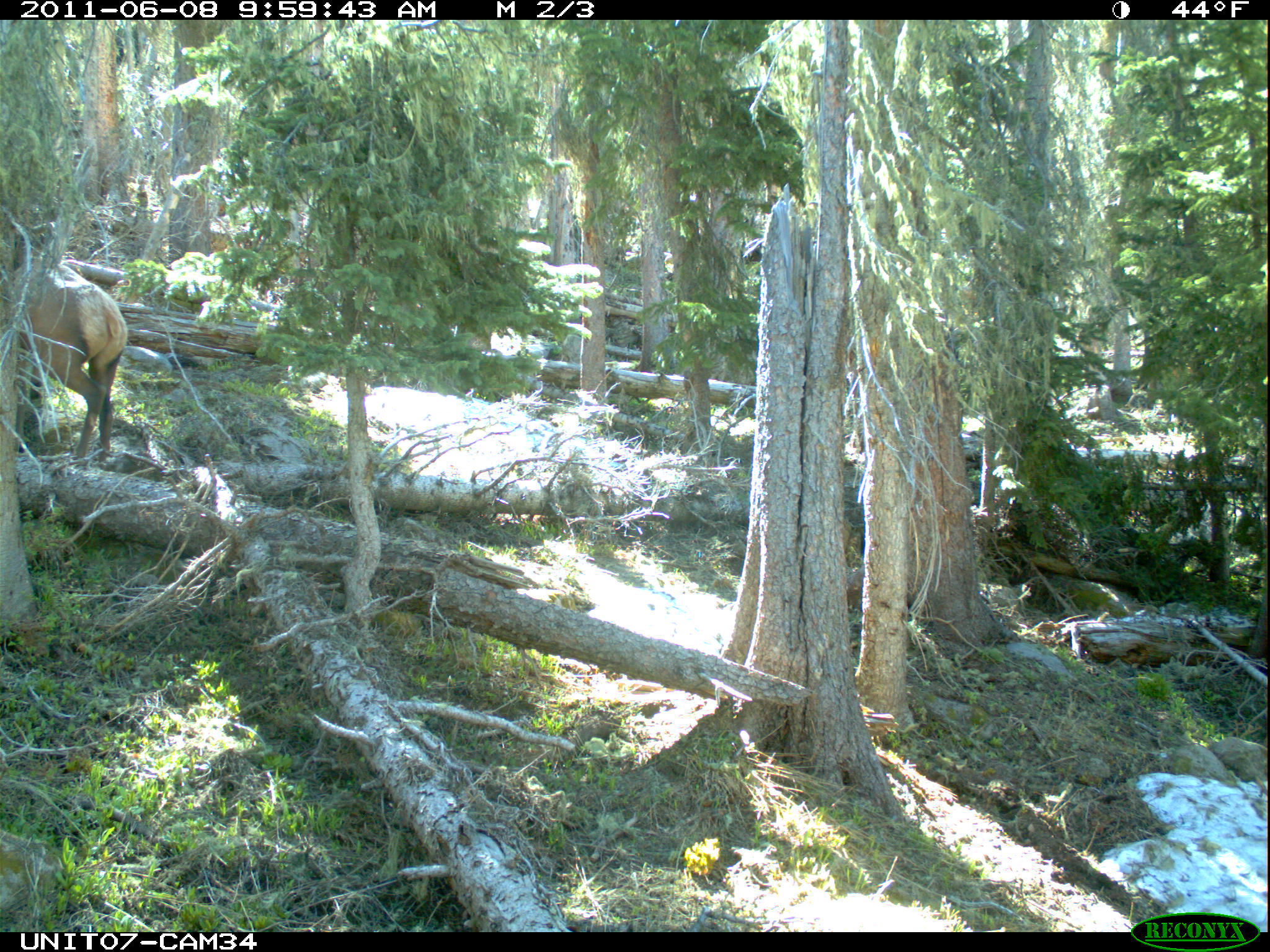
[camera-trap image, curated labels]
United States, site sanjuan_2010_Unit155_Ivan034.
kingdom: Animalia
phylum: Chordata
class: Mammalia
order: Artiodactyla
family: Cervidae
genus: Cervus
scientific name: Cervus elaphus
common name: red deer